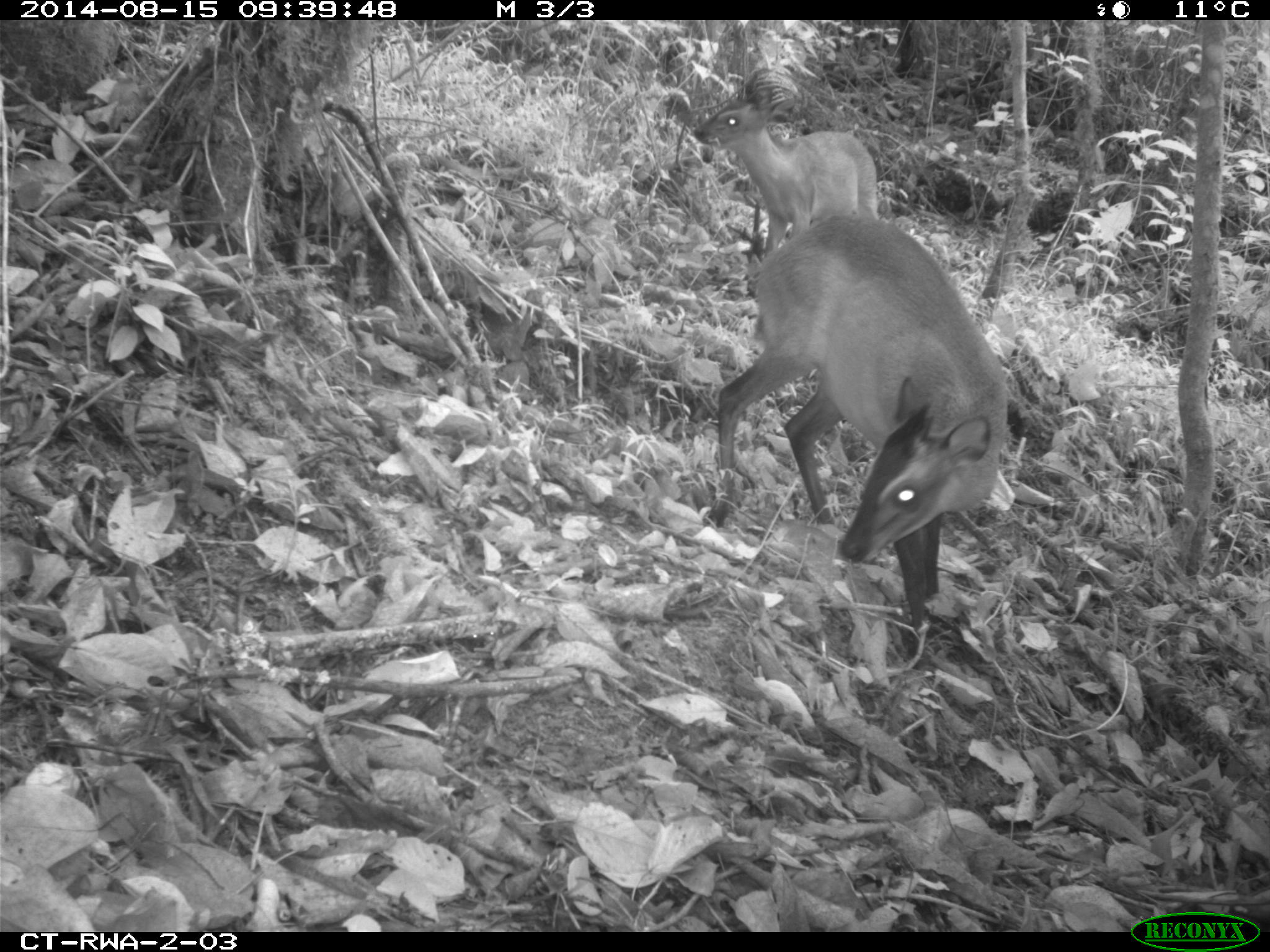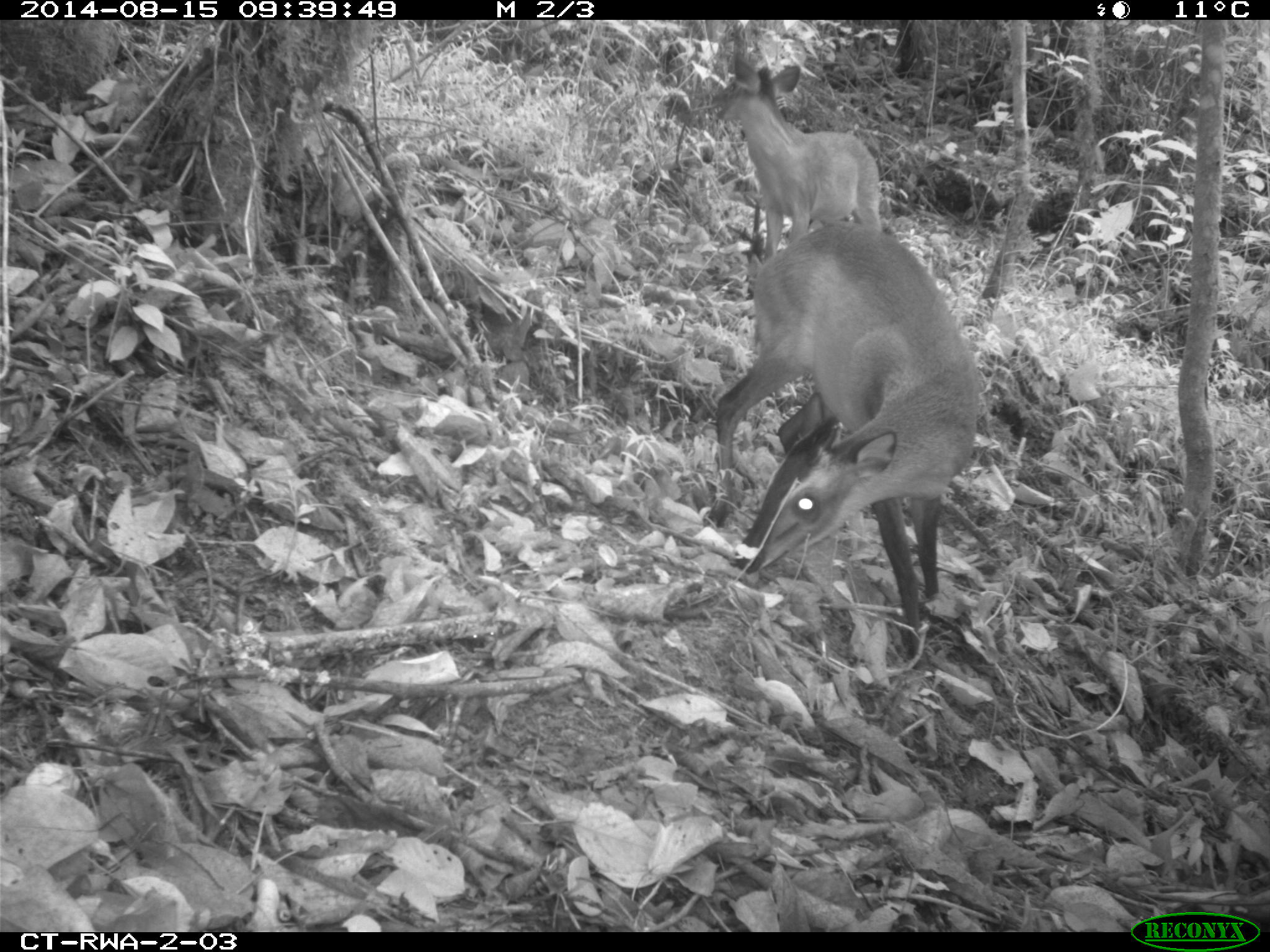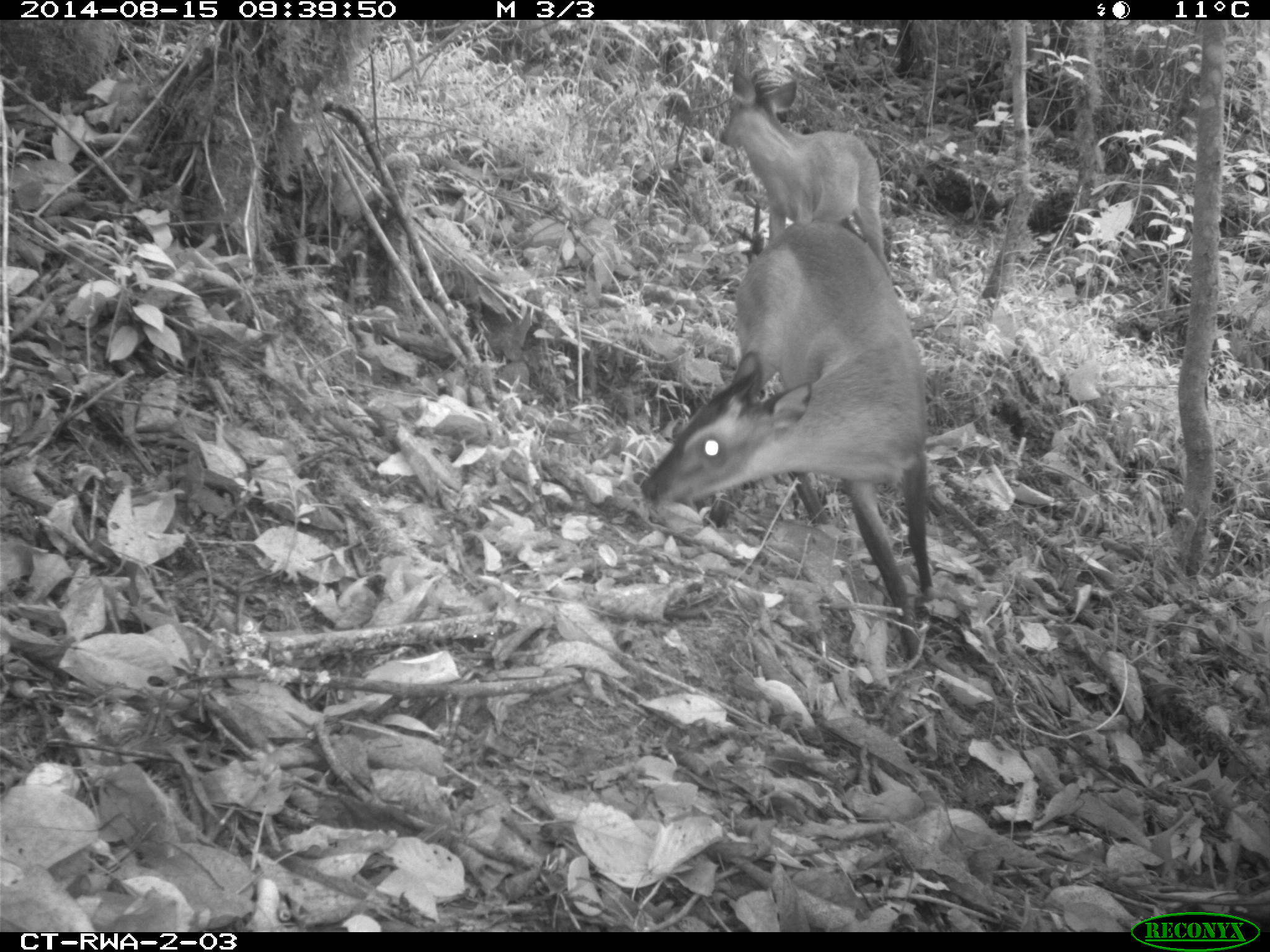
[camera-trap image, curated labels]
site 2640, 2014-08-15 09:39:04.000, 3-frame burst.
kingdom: Animalia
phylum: Chordata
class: Mammalia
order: Artiodactyla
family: Bovidae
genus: Cephalophus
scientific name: Cephalophus nigrifrons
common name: black-fronted duiker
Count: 2.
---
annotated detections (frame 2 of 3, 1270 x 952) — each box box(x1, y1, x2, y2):
cephalophus nigrifrons: box(708, 211, 991, 673); box(711, 49, 886, 266)